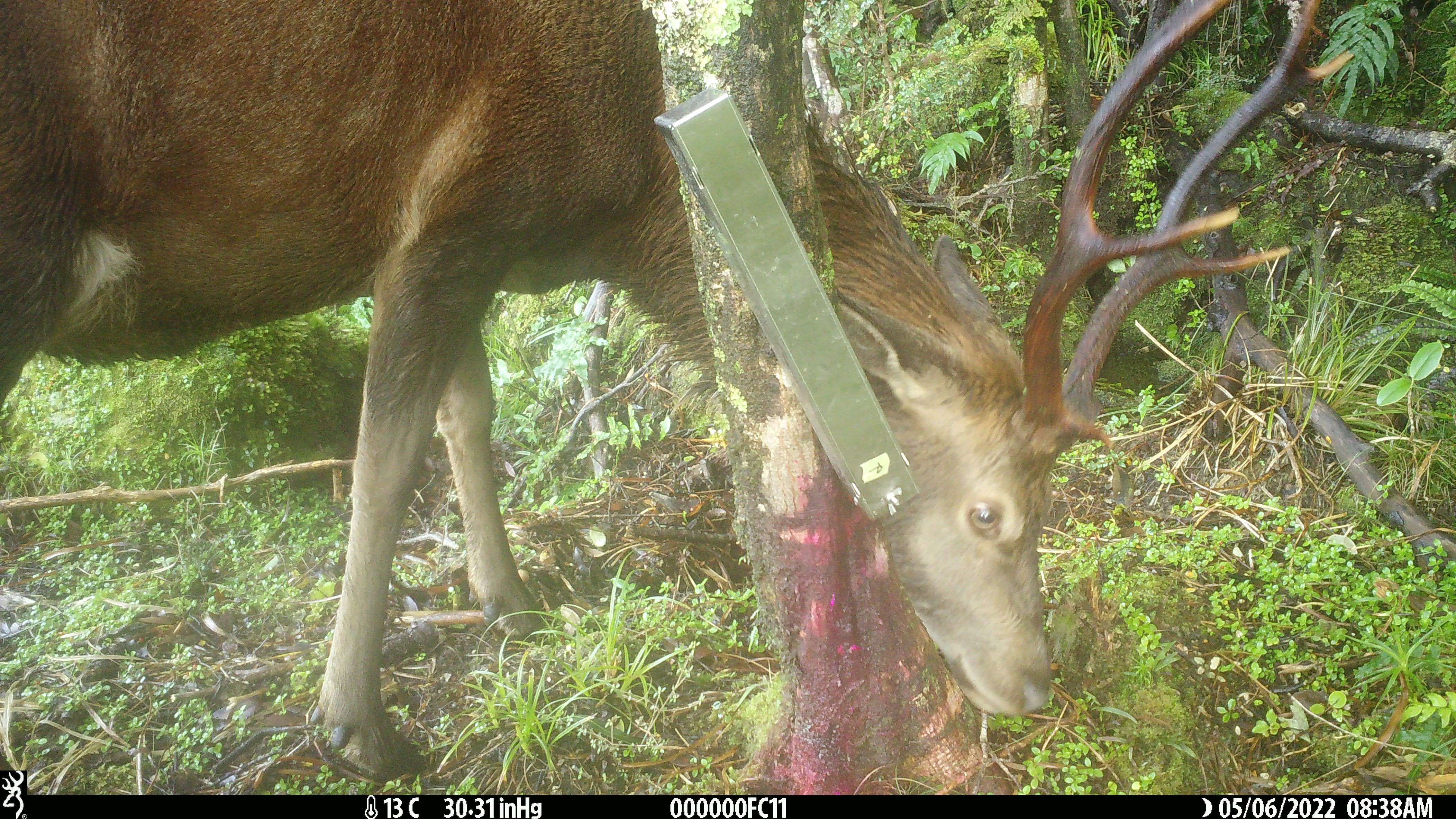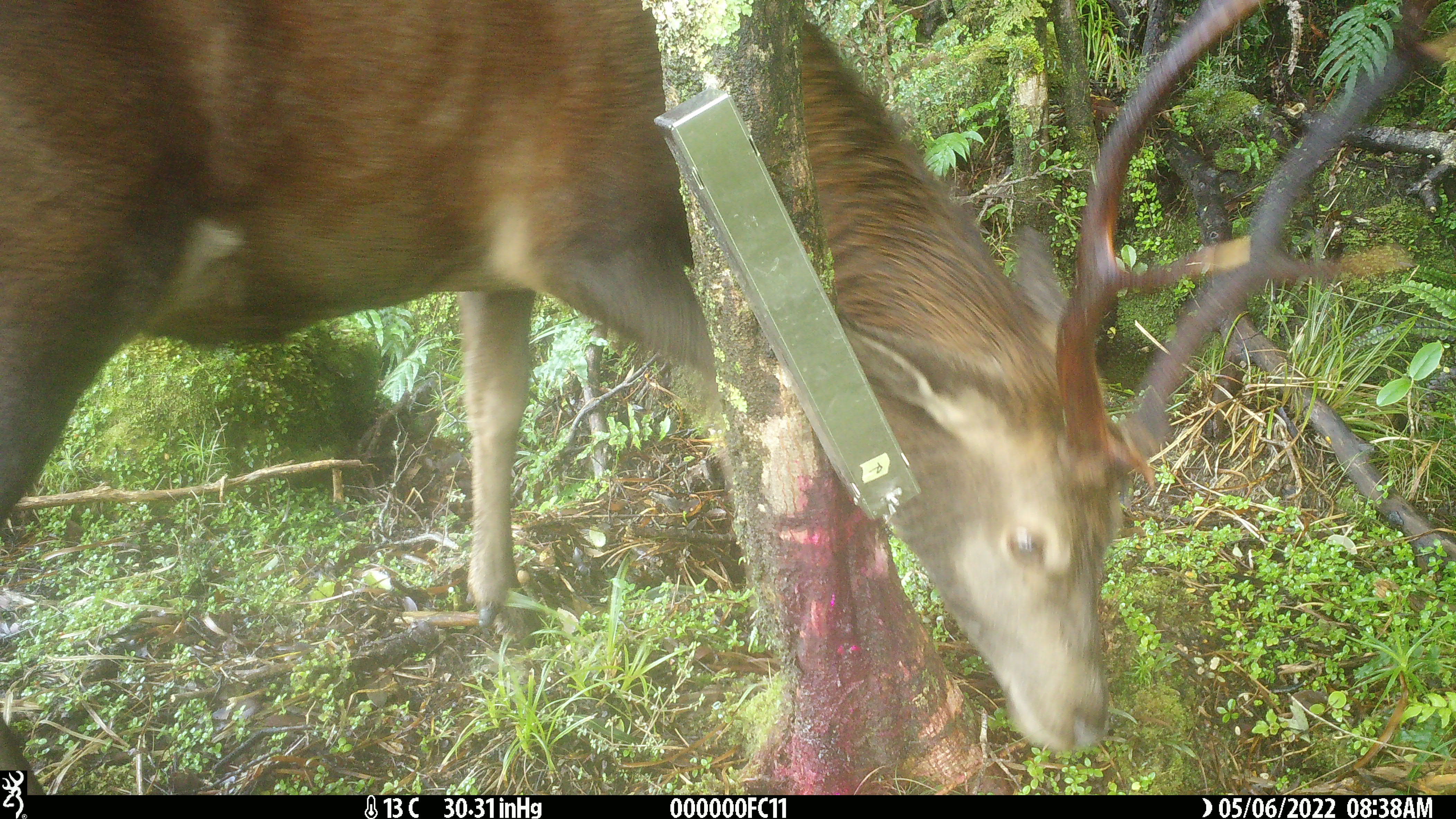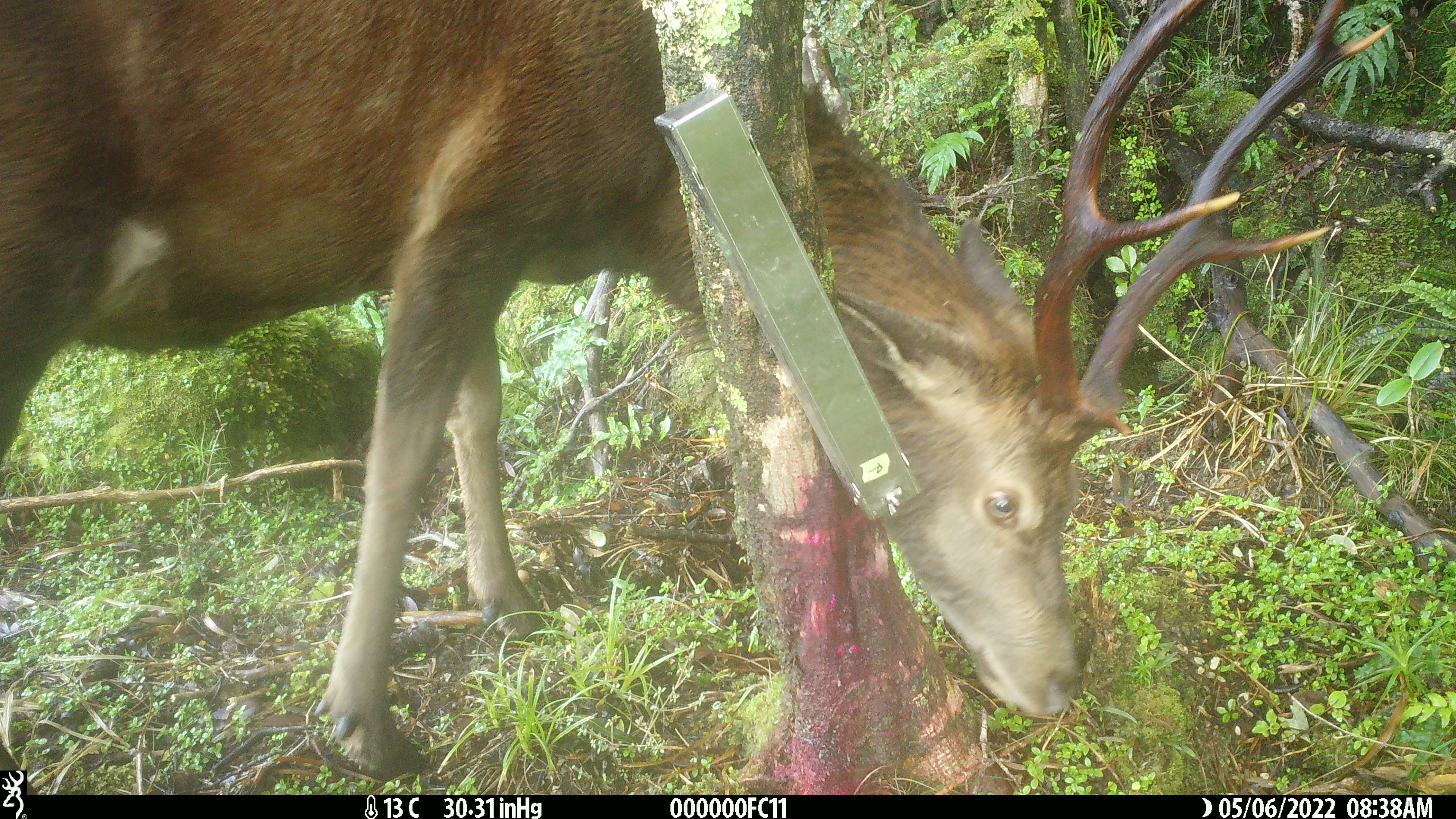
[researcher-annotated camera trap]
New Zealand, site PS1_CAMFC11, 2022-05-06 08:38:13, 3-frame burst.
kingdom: Animalia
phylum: Chordata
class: Mammalia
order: Artiodactyla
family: Cervidae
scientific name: Cervidae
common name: deer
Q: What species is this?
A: Deer (Cervidae).